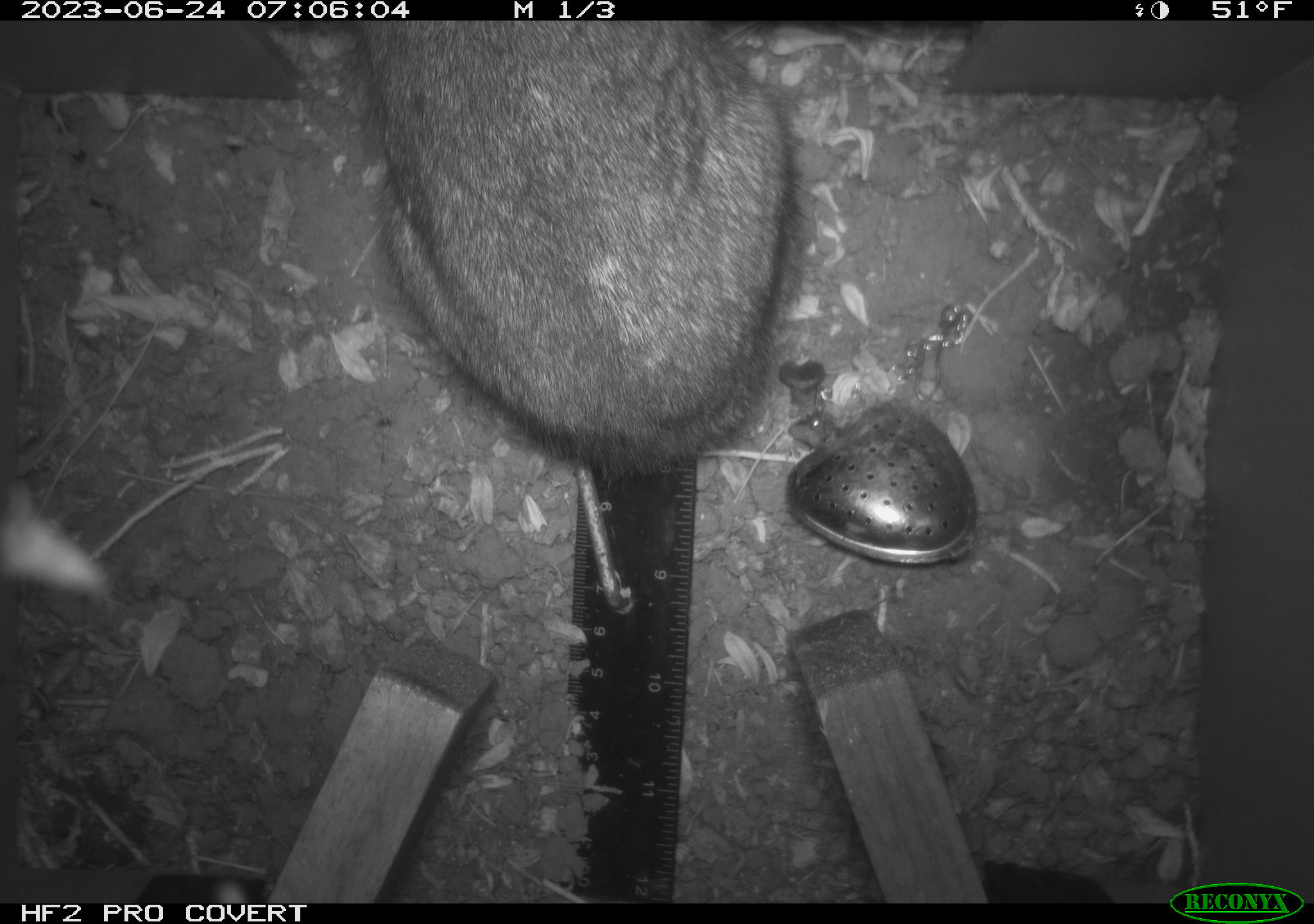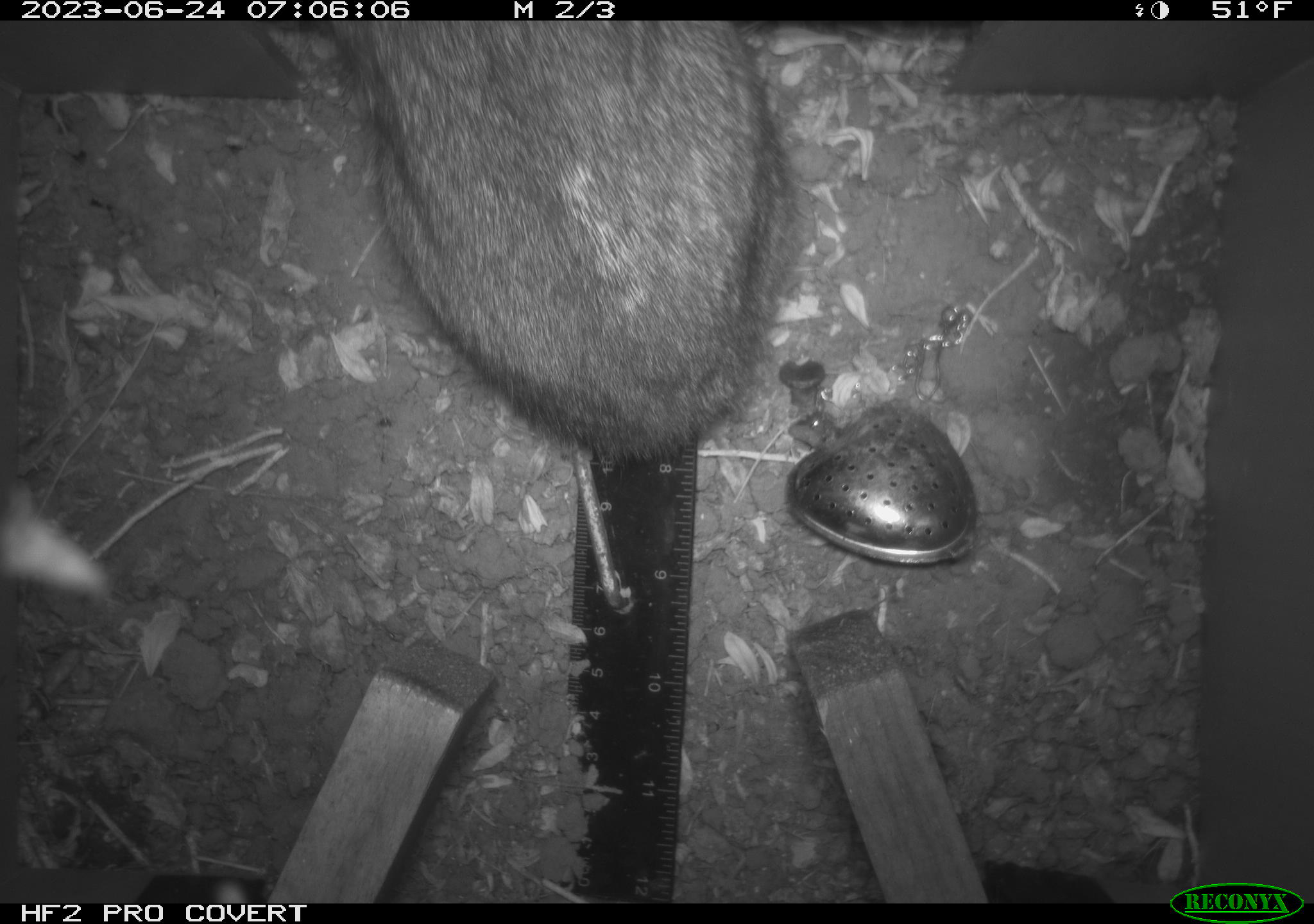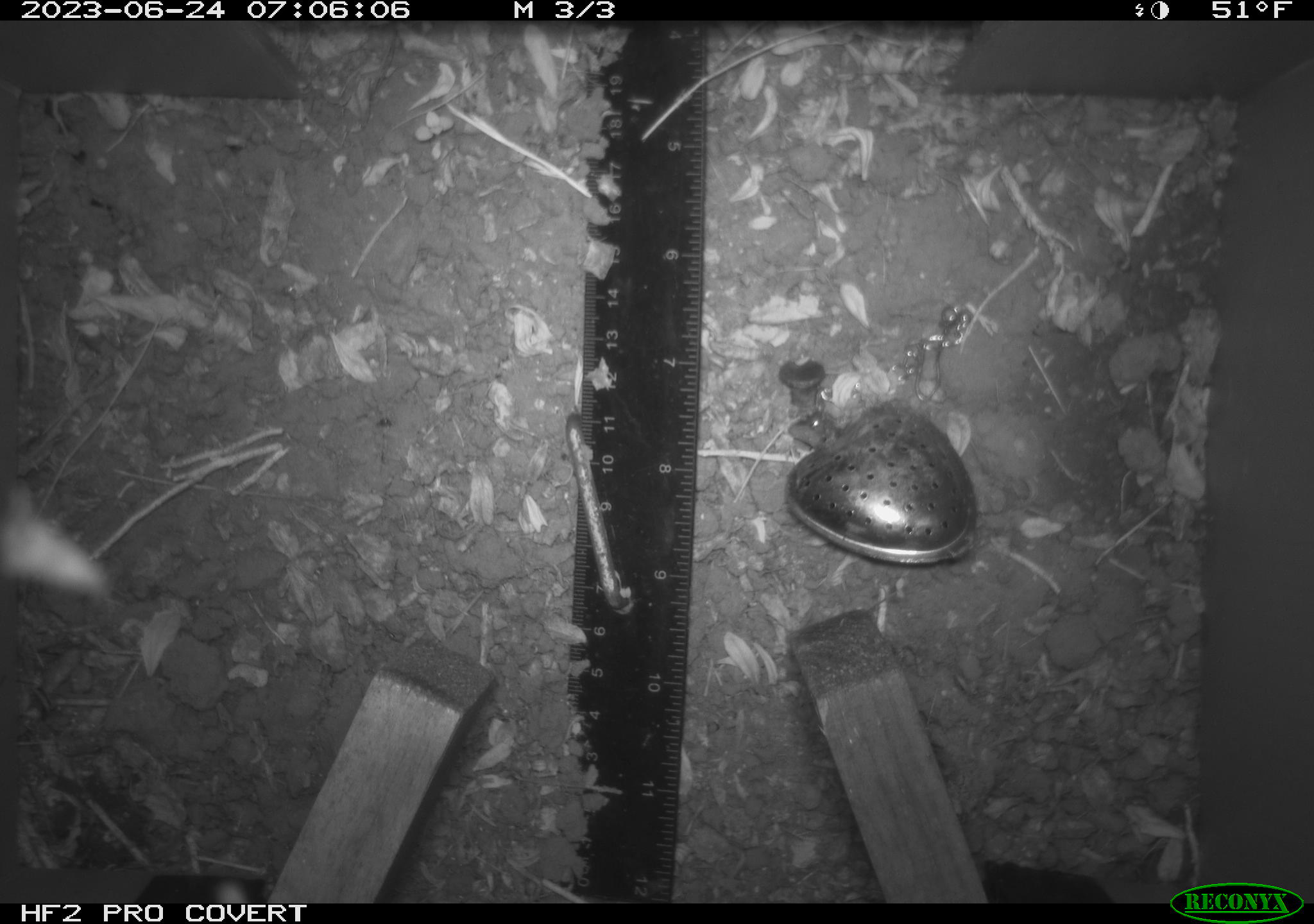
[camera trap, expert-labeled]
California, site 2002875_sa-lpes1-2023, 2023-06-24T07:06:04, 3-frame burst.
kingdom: Animalia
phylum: Chordata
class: Mammalia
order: Lagomorpha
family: Leporidae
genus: Sylvilagus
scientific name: Sylvilagus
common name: cottontail rabbits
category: sylvilagus species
Sylvilagus species (cottontail rabbits) (Sylvilagus).